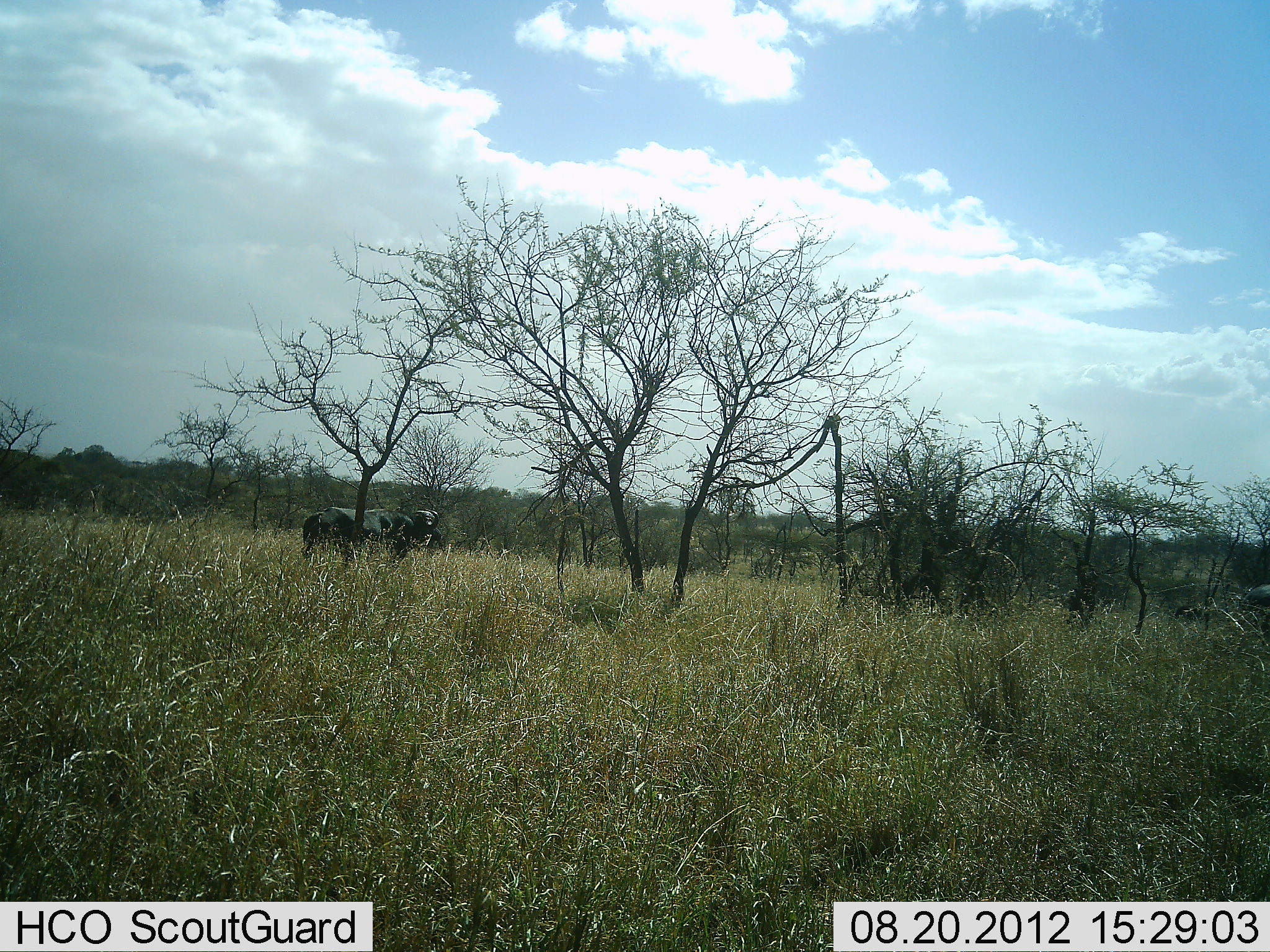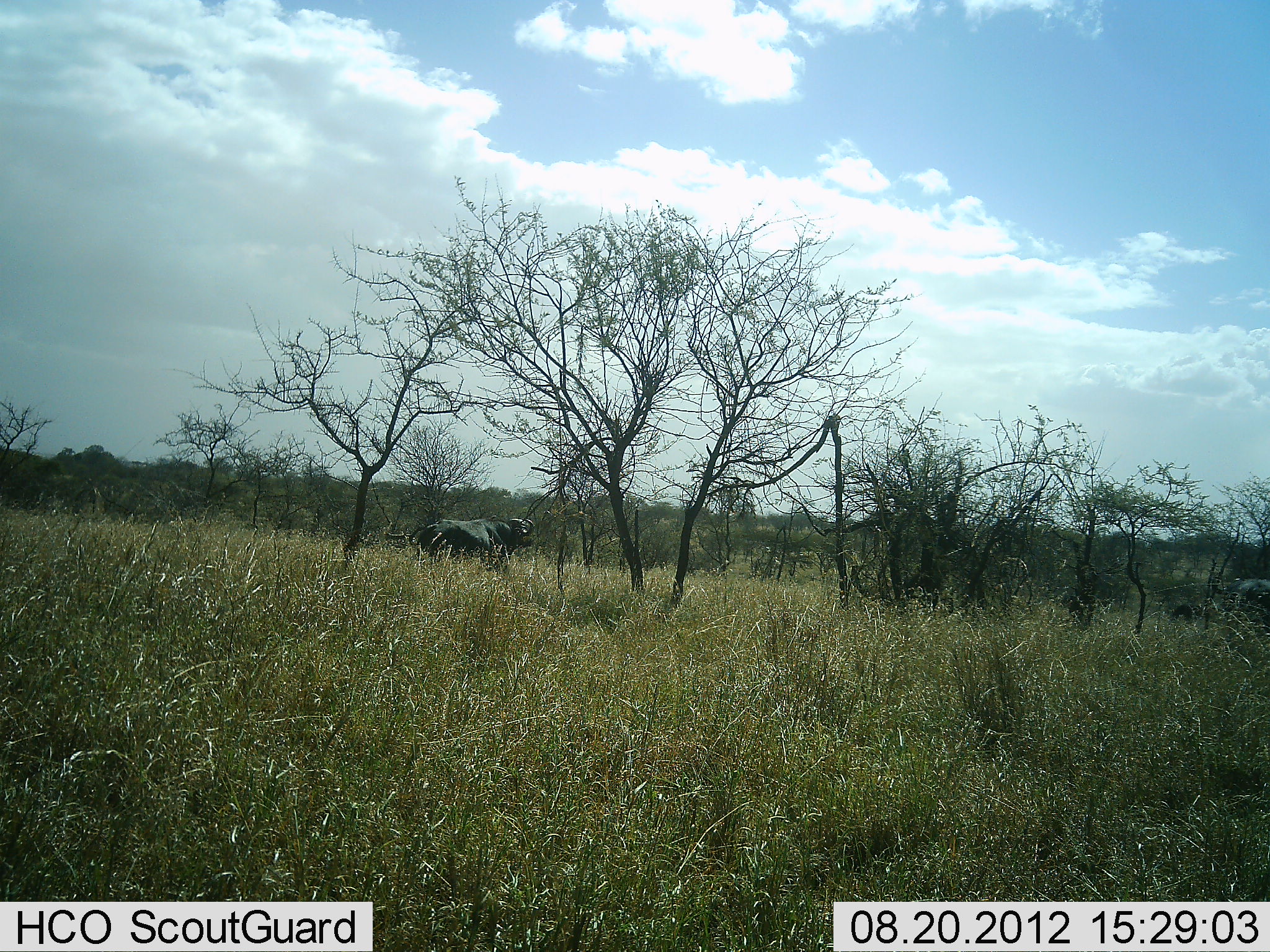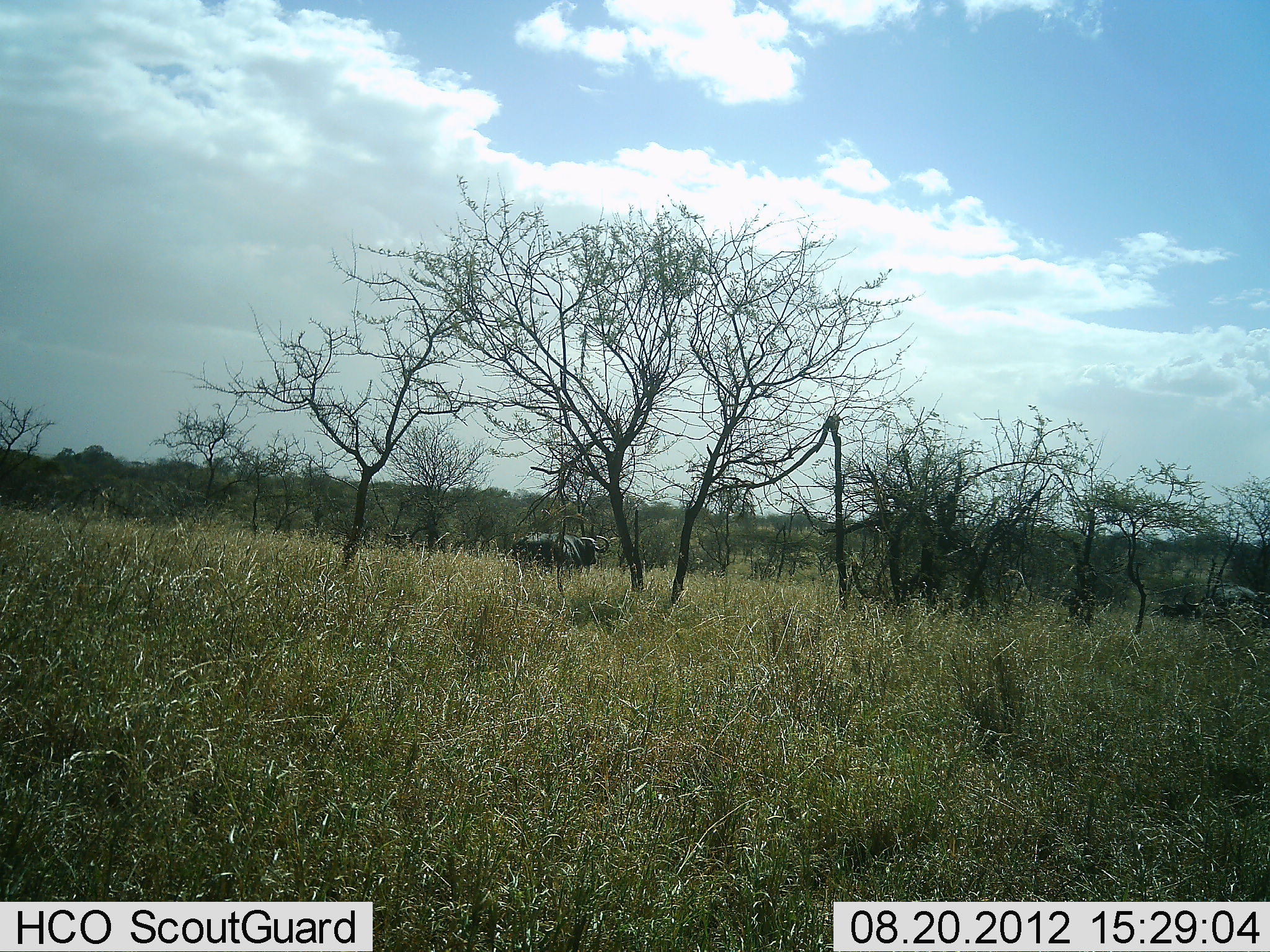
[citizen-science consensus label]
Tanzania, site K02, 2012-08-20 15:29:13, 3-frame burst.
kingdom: Animalia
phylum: Chordata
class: Mammalia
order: Artiodactyla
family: Bovidae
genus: Syncerus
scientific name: Syncerus caffer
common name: cape buffalo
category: buffalo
Buffalo (cape buffalo) (Syncerus caffer), count 2. Behavior (volunteer vote fractions): standing 0%, resting 0%, moving 100%, interacting 0%. Young present (vote fraction): 0%. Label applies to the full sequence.